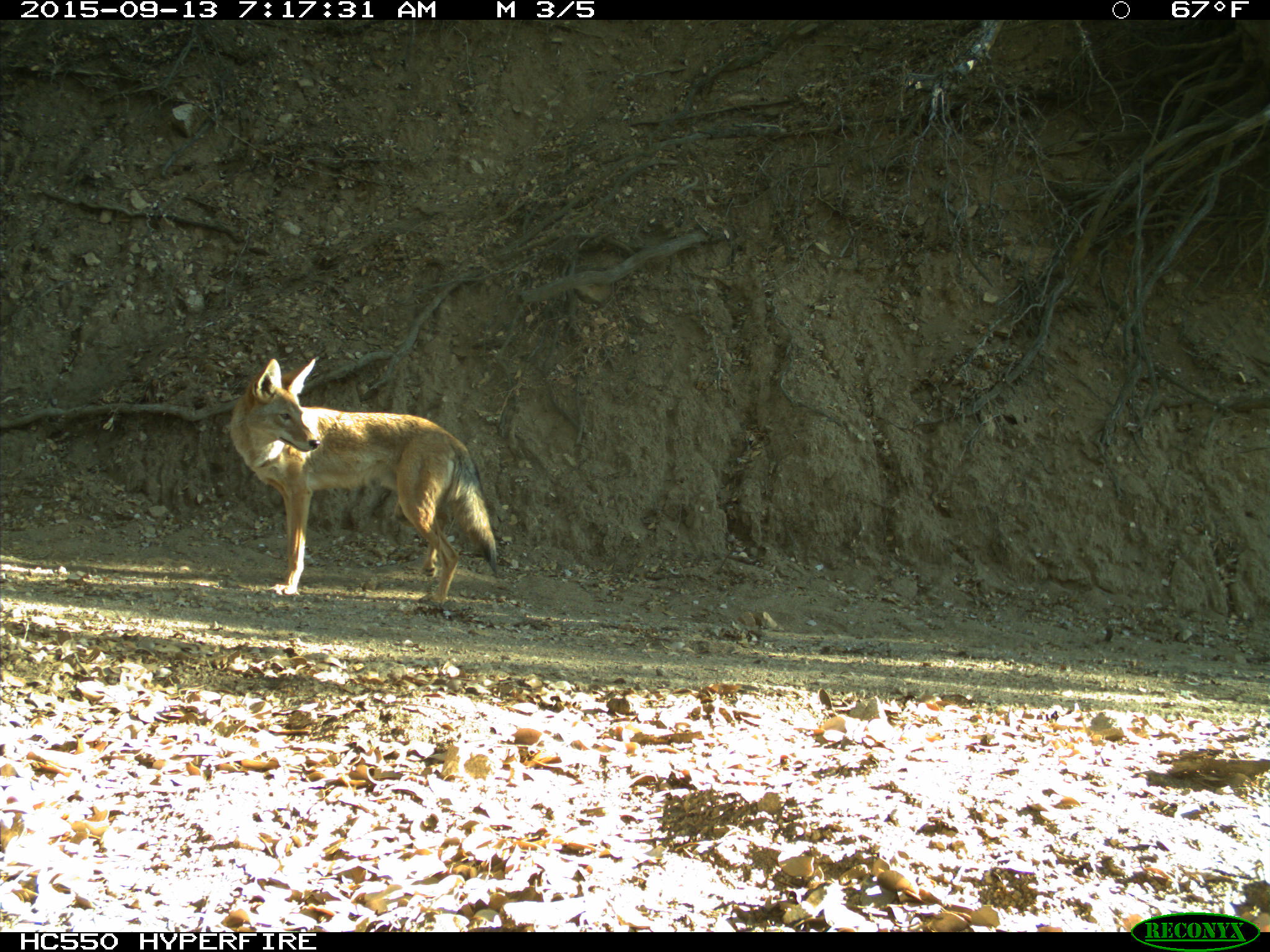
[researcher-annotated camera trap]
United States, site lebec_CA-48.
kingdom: Animalia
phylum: Chordata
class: Mammalia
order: Carnivora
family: Canidae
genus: Canis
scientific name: Canis latrans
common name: coyote